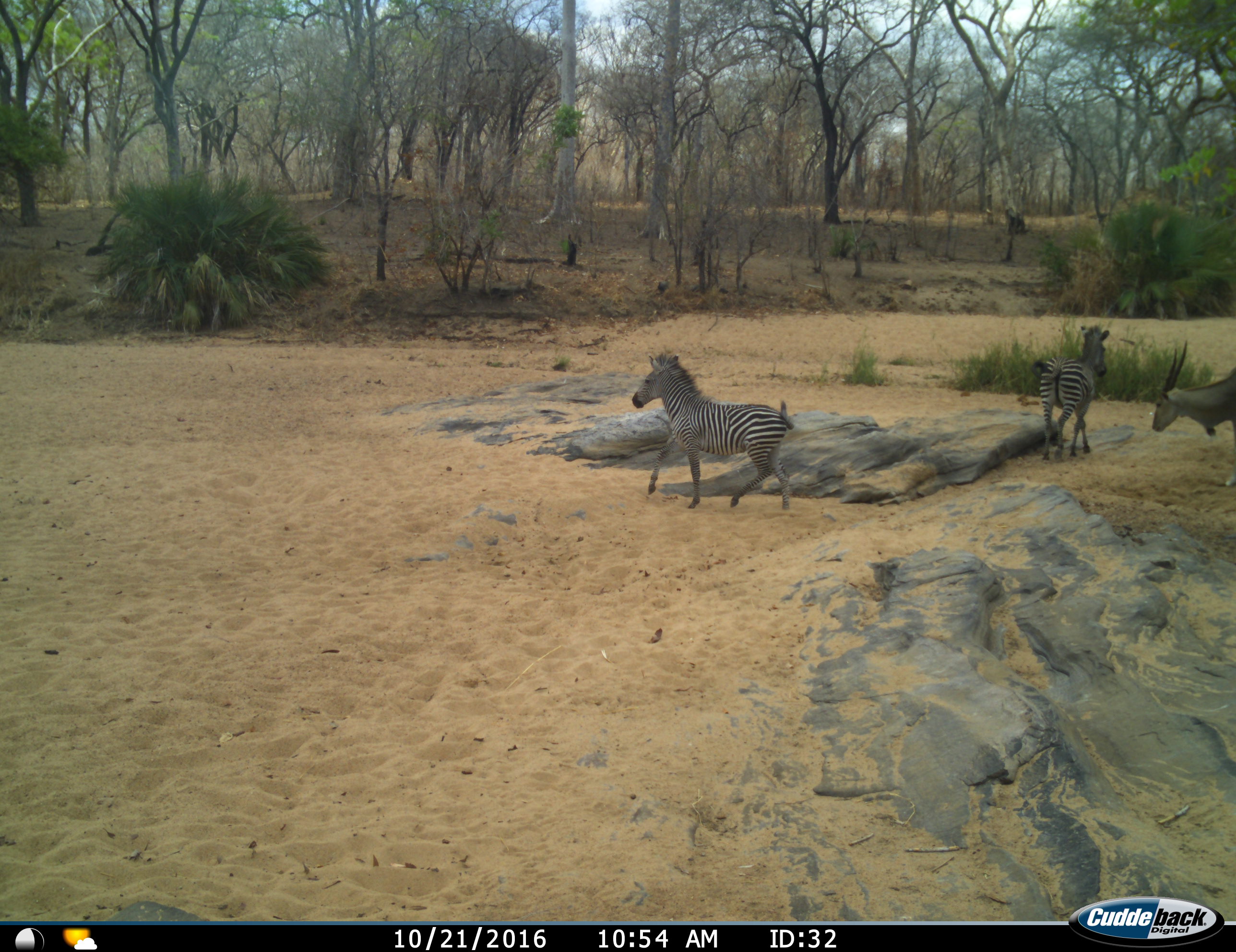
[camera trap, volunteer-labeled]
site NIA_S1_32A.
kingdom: Animalia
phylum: Chordata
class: Mammalia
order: Artiodactyla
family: Bovidae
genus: Tragelaphus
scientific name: Tragelaphus oryx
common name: eland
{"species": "eland (Tragelaphus oryx)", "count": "1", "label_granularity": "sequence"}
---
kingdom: Animalia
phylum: Chordata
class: Mammalia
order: Perissodactyla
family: Equidae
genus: Equus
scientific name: Equus quagga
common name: plains zebra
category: zebraplains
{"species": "zebraplains (plains zebra) (Equus quagga)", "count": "2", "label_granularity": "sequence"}